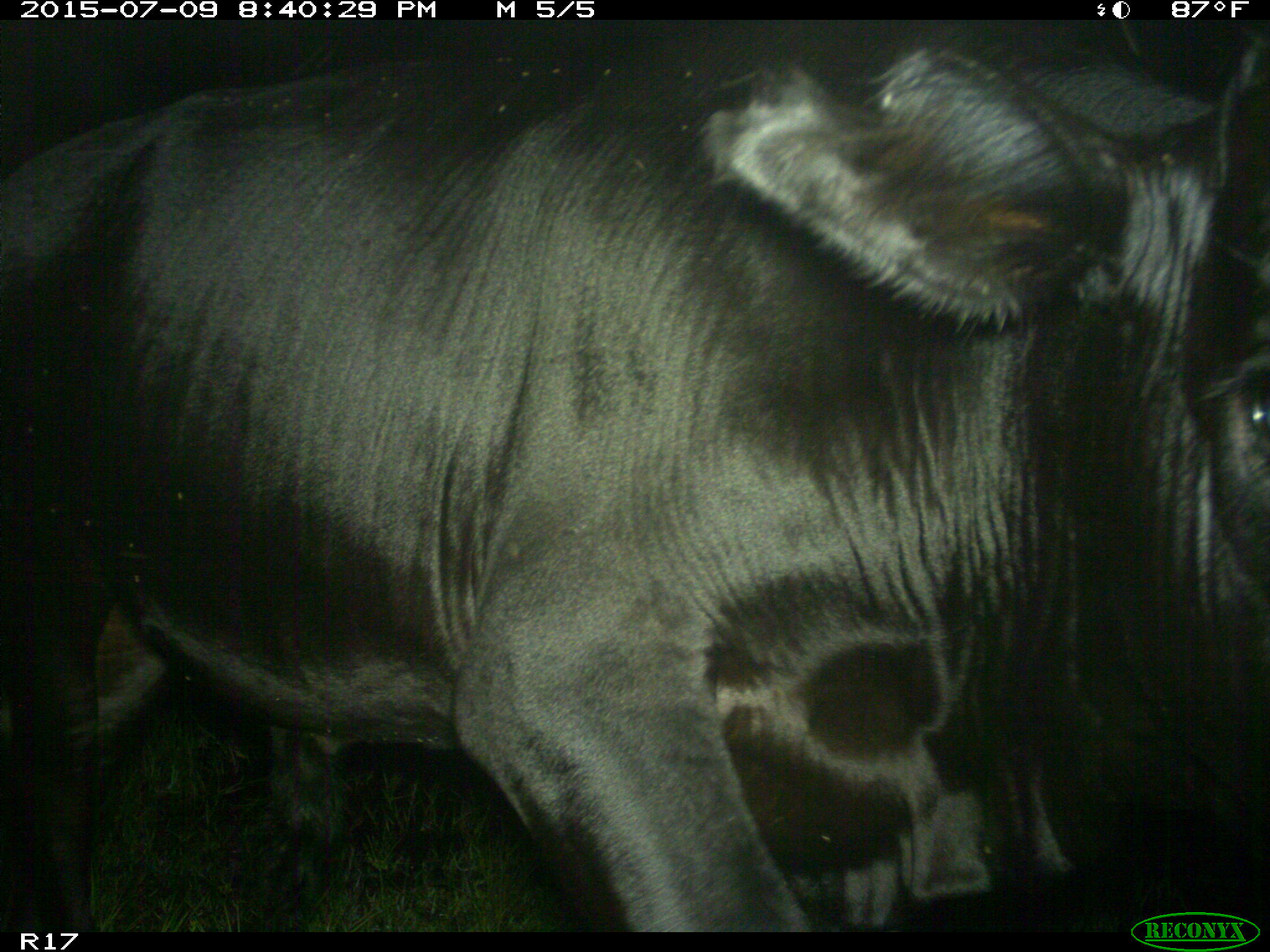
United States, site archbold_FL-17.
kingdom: Animalia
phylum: Chordata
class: Mammalia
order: Artiodactyla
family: Bovidae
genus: Bos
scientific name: Bos taurus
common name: domestic cow